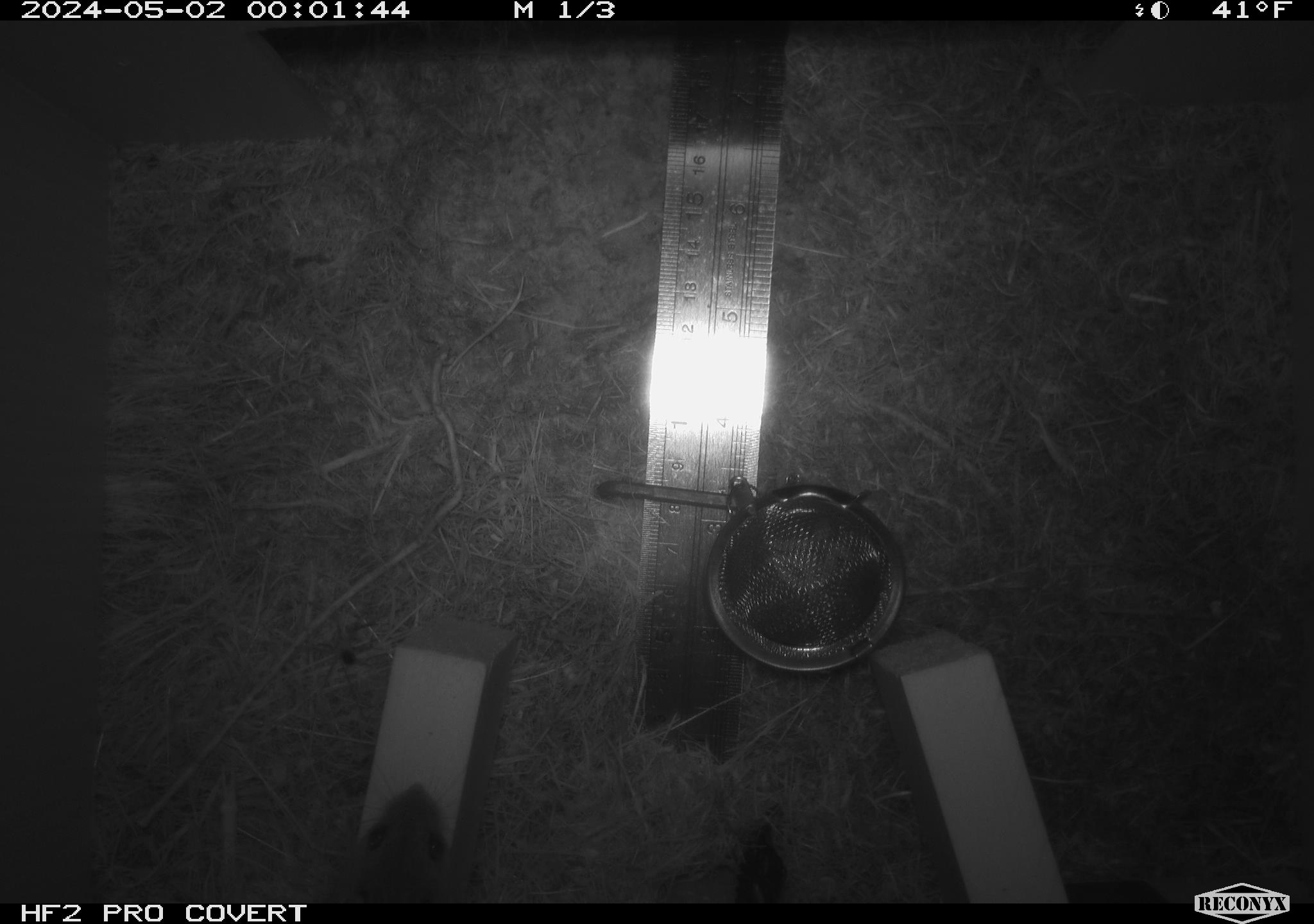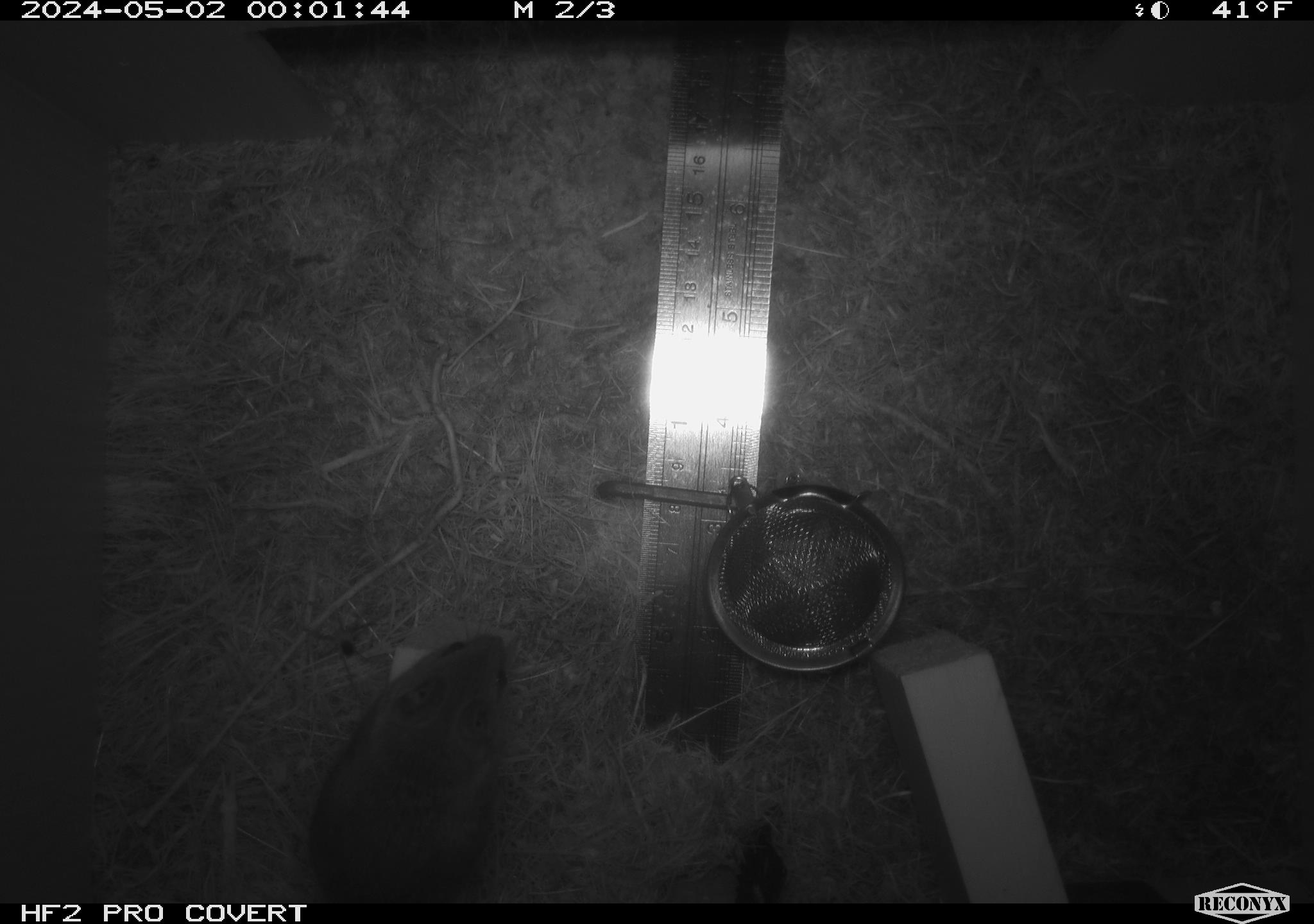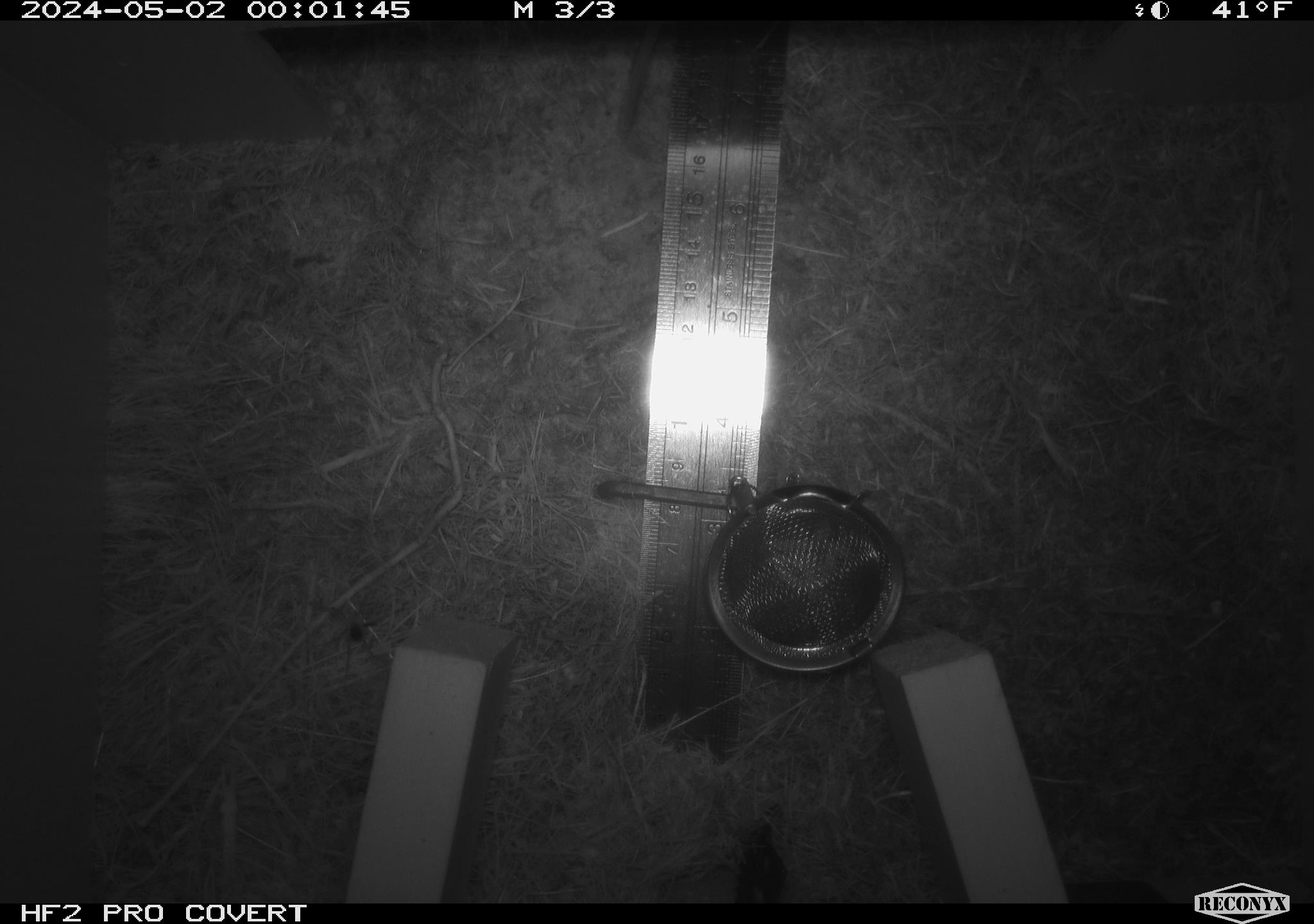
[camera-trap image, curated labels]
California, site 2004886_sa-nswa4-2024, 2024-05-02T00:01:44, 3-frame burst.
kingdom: Animalia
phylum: Arthropoda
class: Malacostraca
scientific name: Malacostraca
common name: amphipods, crabs, isopods, krill, lobsters and shrimps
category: malacostracan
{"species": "malacostracan (amphipods, crabs, isopods, krill, lobsters and shrimps) (Malacostraca)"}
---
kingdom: Animalia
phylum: Chordata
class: Mammalia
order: Rodentia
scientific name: Rodentia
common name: mouse species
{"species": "mouse species (Rodentia)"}